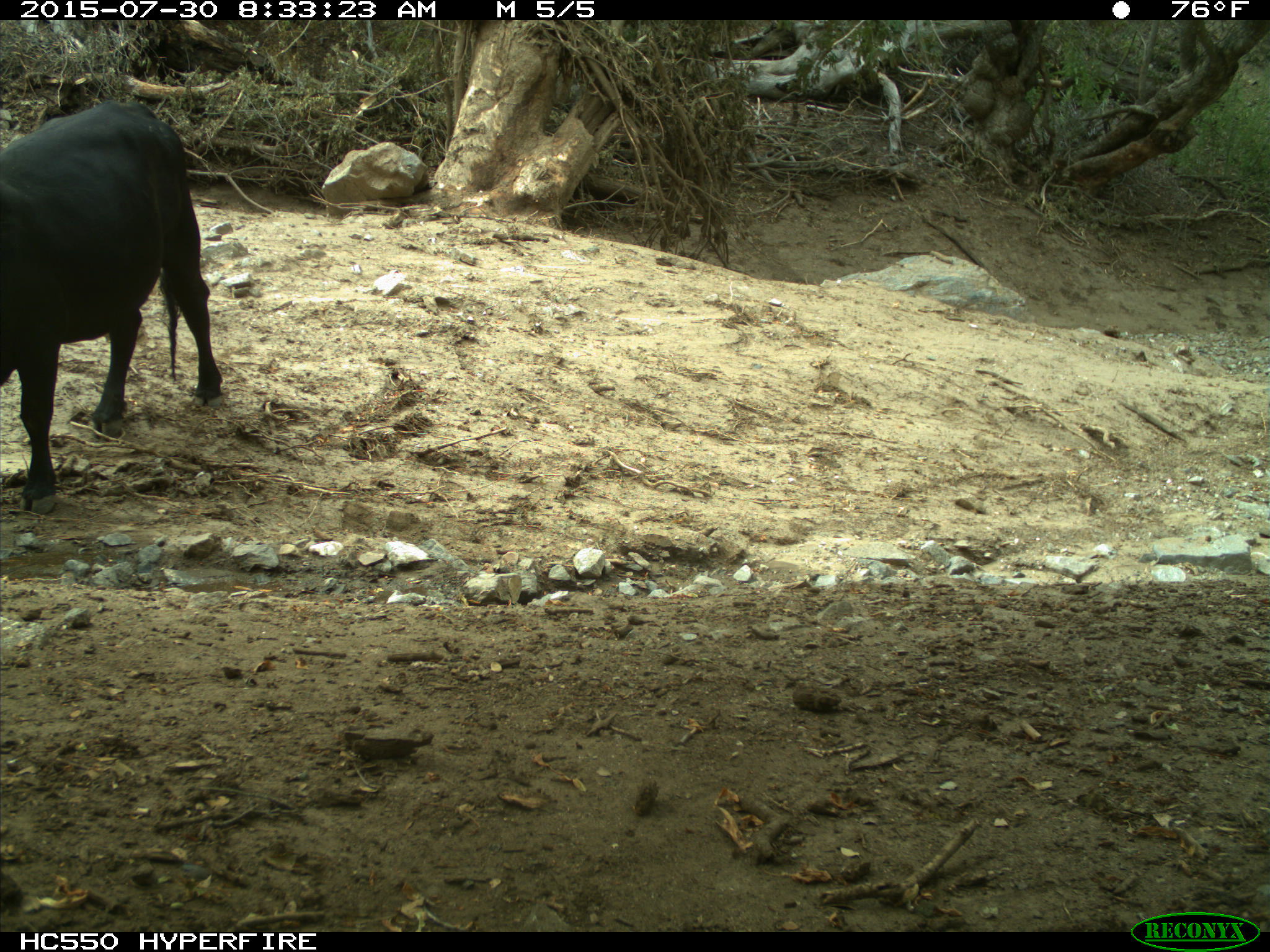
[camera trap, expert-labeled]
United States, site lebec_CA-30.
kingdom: Animalia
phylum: Chordata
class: Mammalia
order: Artiodactyla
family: Bovidae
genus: Bos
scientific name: Bos taurus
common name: domestic cow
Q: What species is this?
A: Bos taurus (domestic cow).